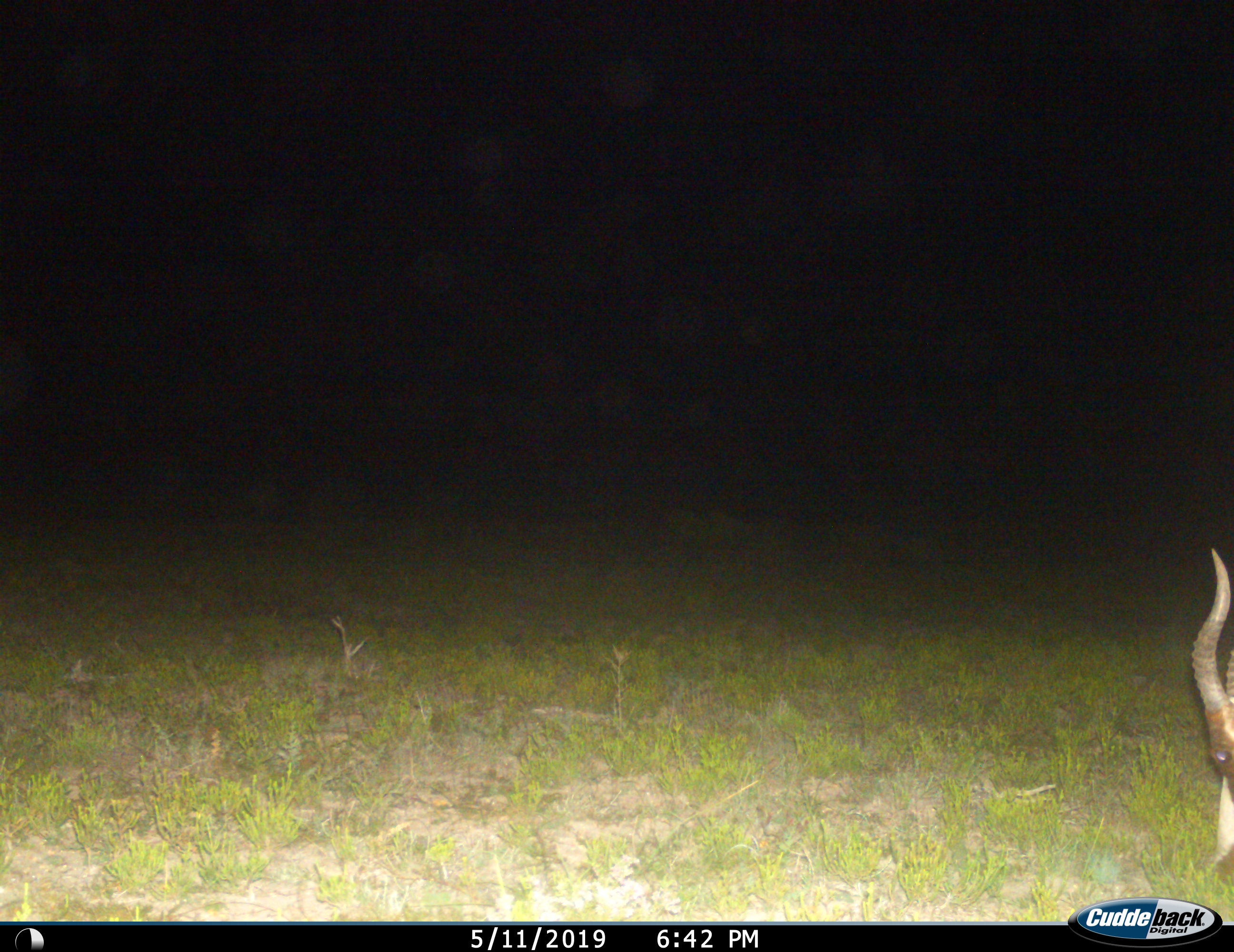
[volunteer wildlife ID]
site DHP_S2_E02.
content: unidentified animal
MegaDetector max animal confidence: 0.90